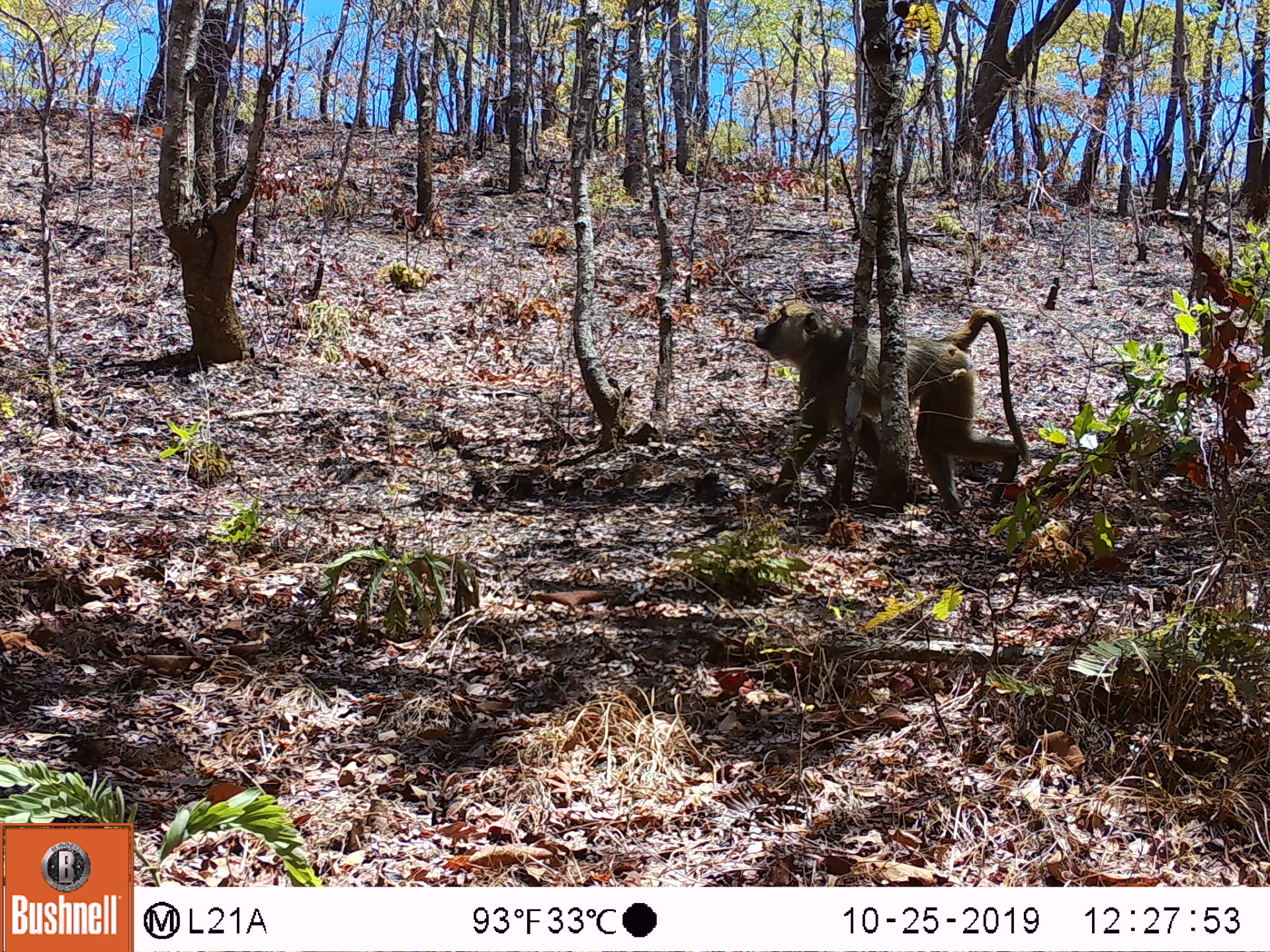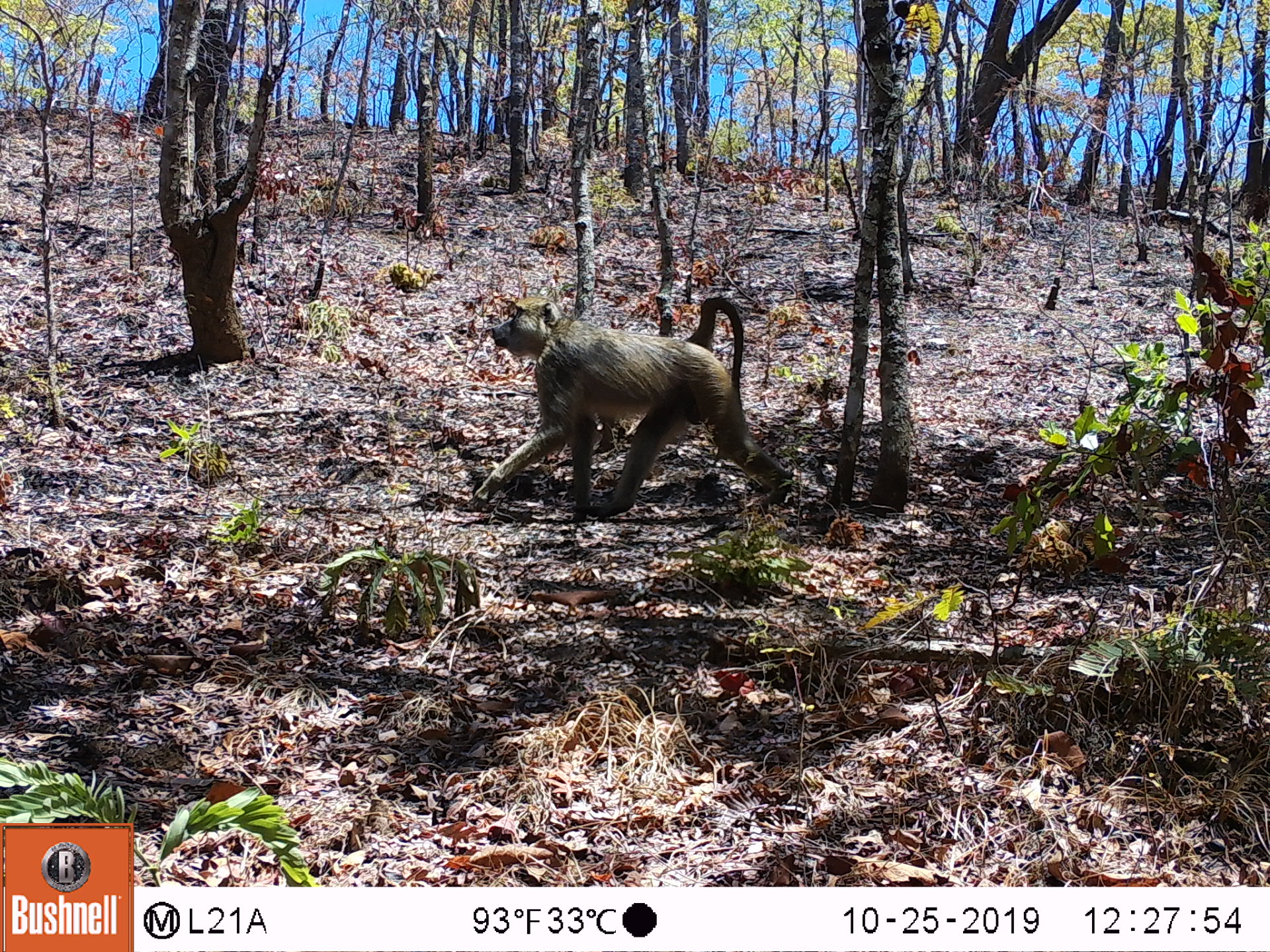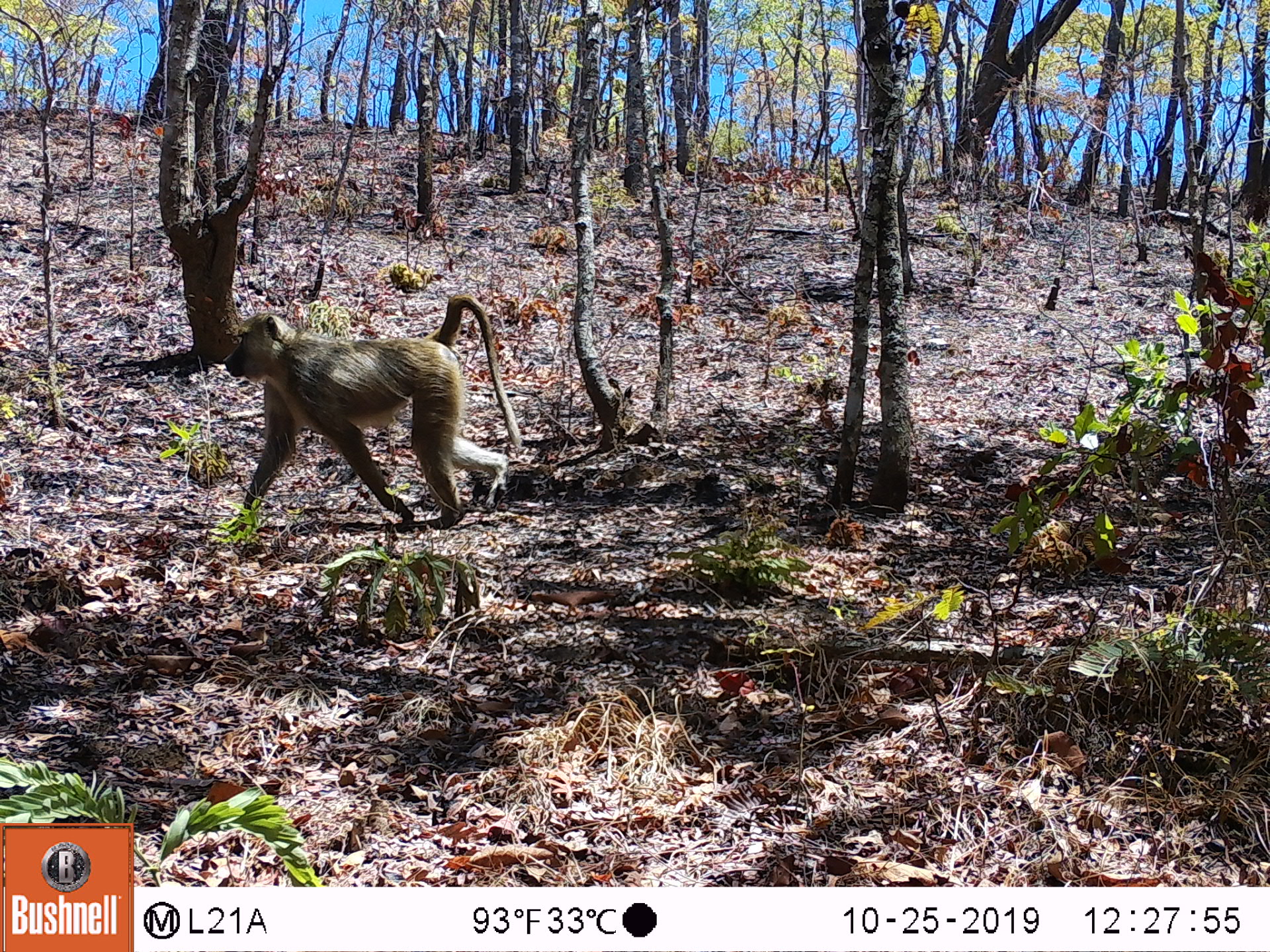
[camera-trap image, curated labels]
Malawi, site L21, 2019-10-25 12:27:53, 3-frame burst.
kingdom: Animalia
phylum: Chordata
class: Mammalia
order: Primates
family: Cercopithecidae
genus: Papio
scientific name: Papio cynocephalus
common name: yellow baboon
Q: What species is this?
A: Yellow baboon (Papio cynocephalus).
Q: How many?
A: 1.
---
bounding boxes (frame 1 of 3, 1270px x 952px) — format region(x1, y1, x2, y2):
yellow baboon: region(745, 296, 1034, 505)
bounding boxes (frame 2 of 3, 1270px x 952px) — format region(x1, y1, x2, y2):
yellow baboon: region(474, 286, 792, 525)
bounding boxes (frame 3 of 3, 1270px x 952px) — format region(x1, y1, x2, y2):
yellow baboon: region(228, 286, 521, 523)